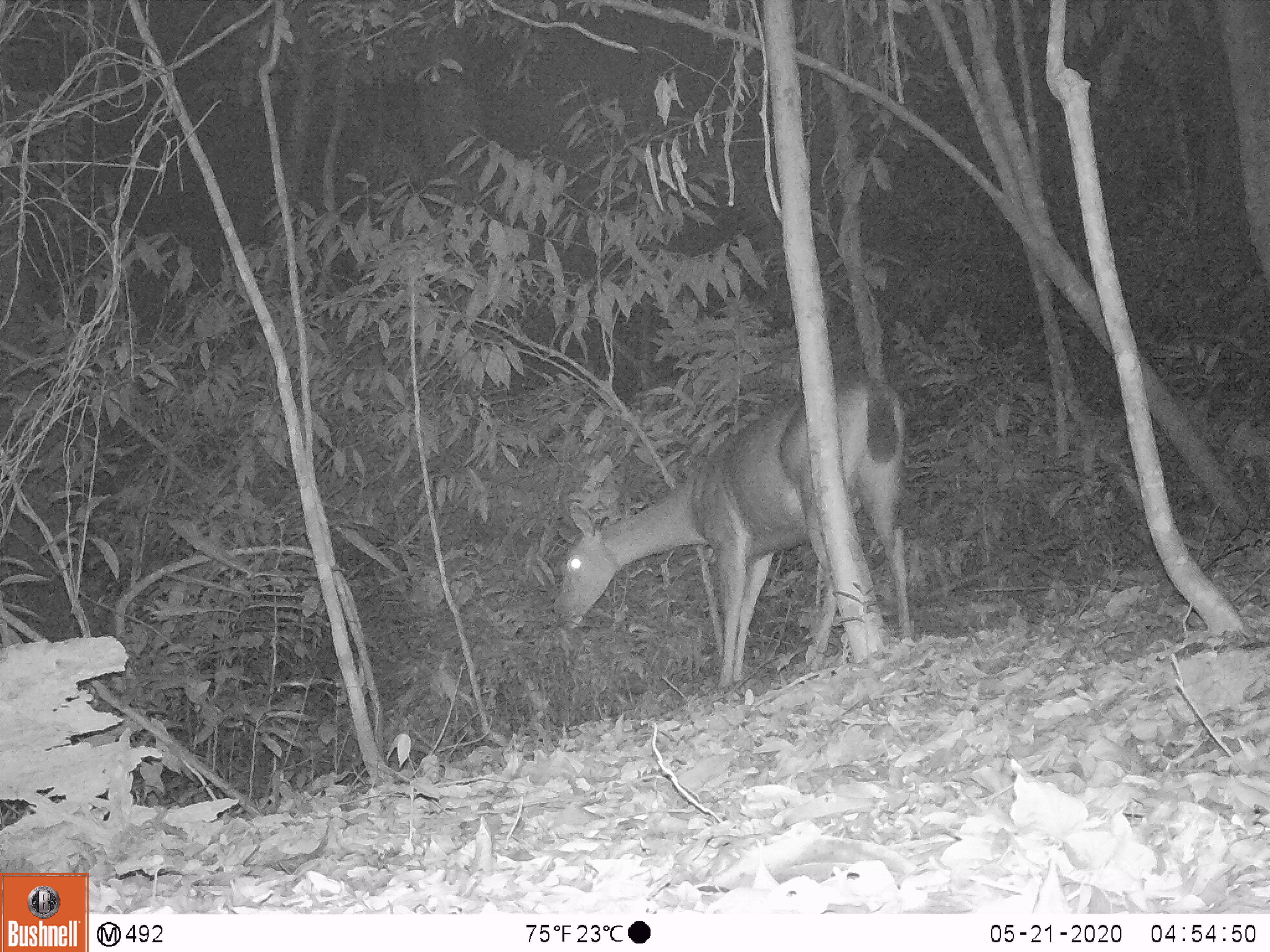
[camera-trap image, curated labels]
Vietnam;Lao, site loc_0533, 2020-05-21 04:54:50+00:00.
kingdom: Animalia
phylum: Chordata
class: Mammalia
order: Artiodactyla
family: Cervidae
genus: Rusa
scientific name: Rusa unicolor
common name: sambar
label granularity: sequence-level